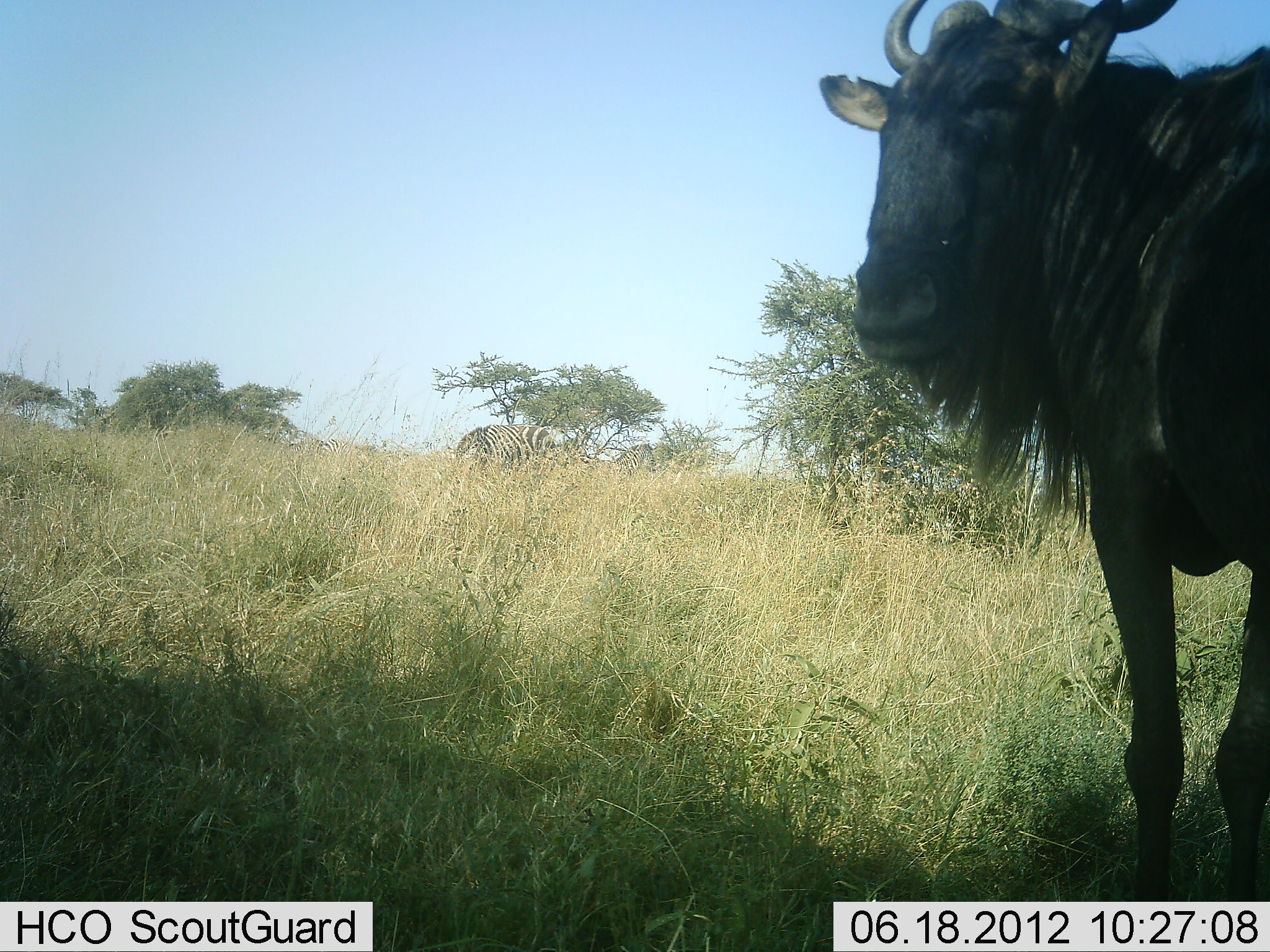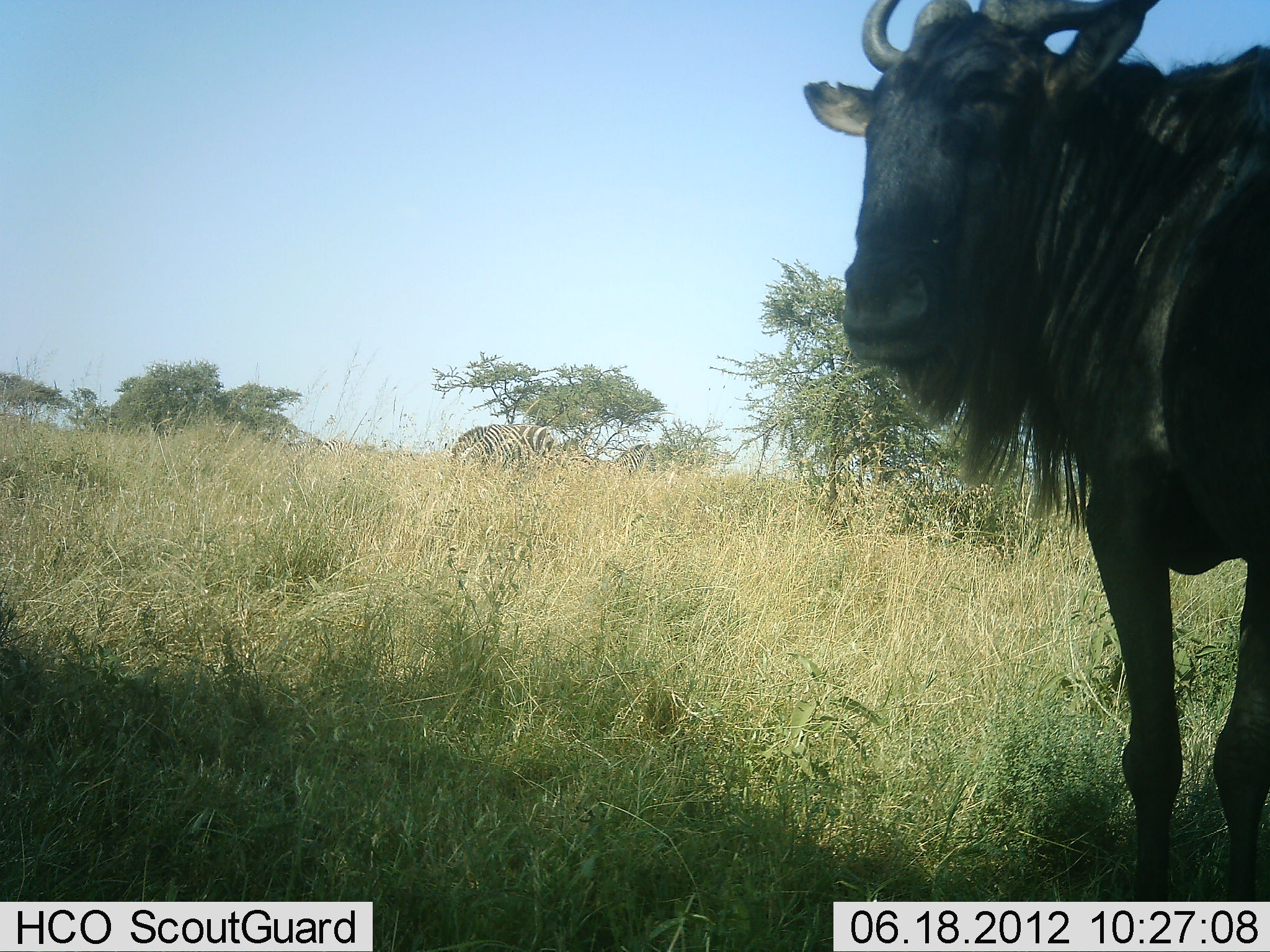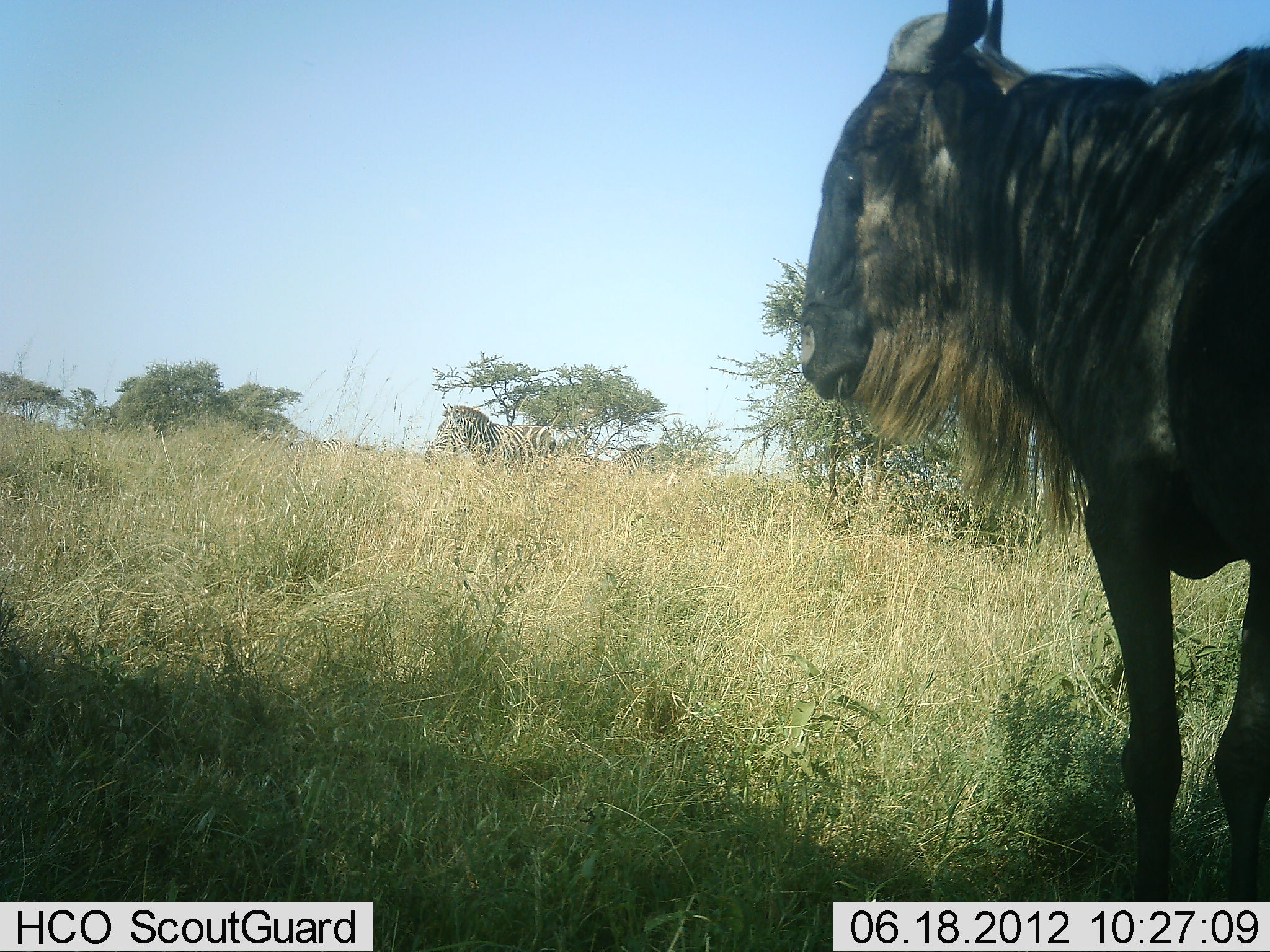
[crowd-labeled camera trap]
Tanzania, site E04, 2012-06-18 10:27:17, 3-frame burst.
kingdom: Animalia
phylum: Chordata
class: Mammalia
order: Artiodactyla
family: Bovidae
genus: Connochaetes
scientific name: Connochaetes taurinus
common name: blue wildebeest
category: wildebeest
Wildebeest (blue wildebeest) (Connochaetes taurinus), count 1. Behavior (volunteer vote fractions): standing 91%, resting 0%, moving 0%, interacting 9%. Young present (vote fraction): 0%. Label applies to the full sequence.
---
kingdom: Animalia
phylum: Chordata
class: Mammalia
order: Perissodactyla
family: Equidae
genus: Equus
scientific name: Equus quagga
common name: plains zebra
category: zebra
Zebra (plains zebra) (Equus quagga), count 1. Behavior (volunteer vote fractions): standing 40%, resting 0%, moving 0%, interacting 0%. Young present (vote fraction): 0%. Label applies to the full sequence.